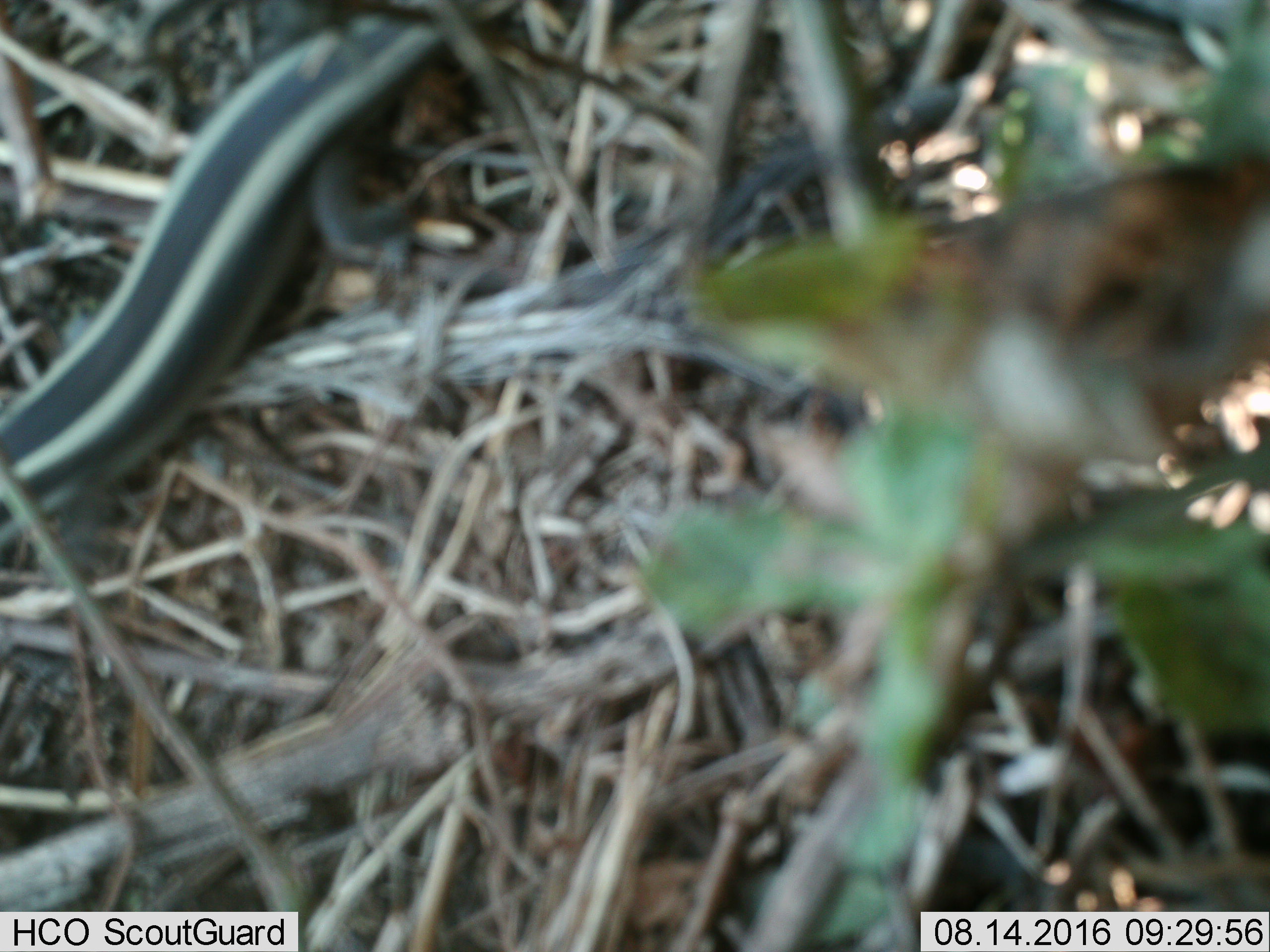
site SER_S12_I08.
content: unidentified animal